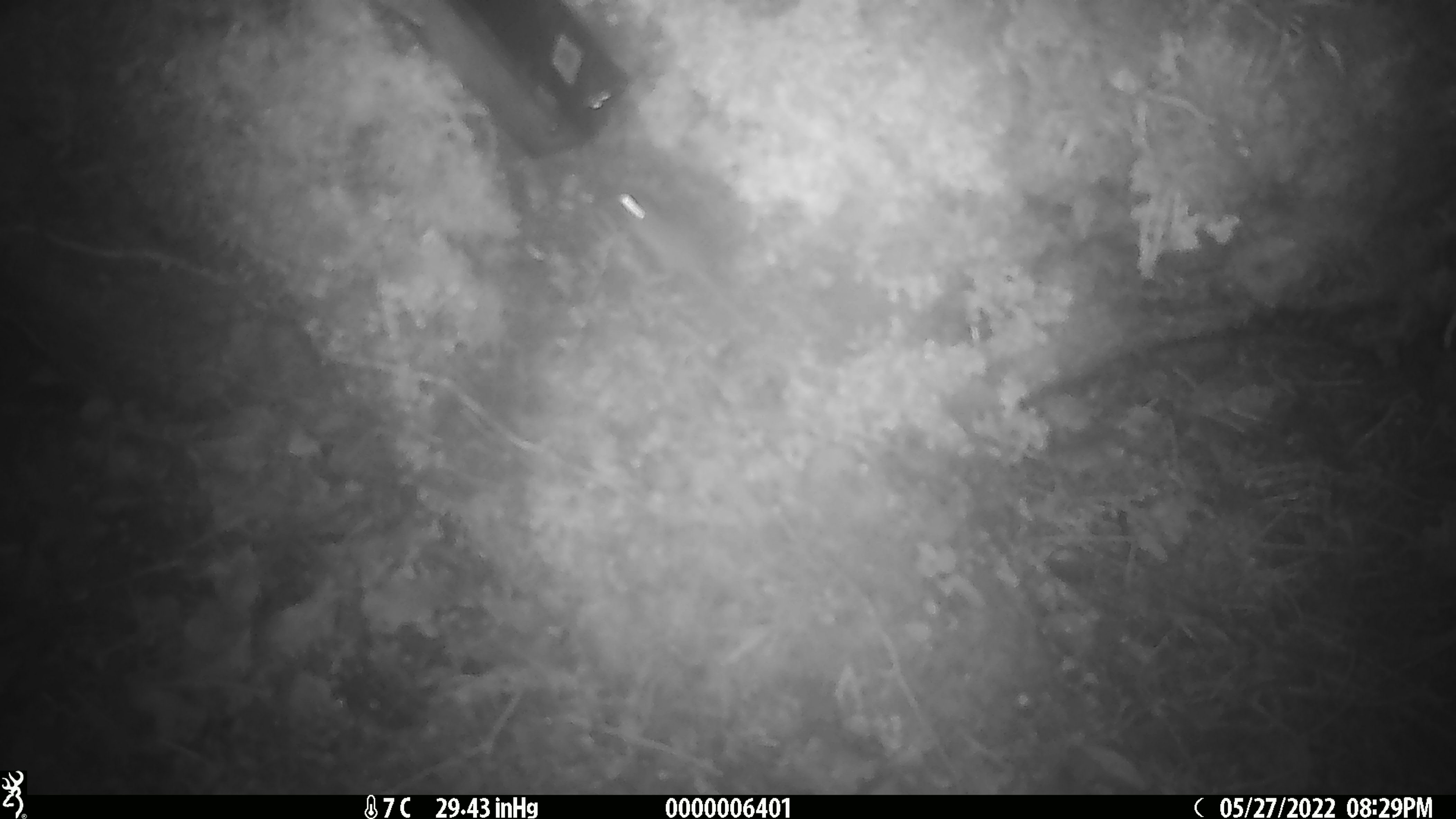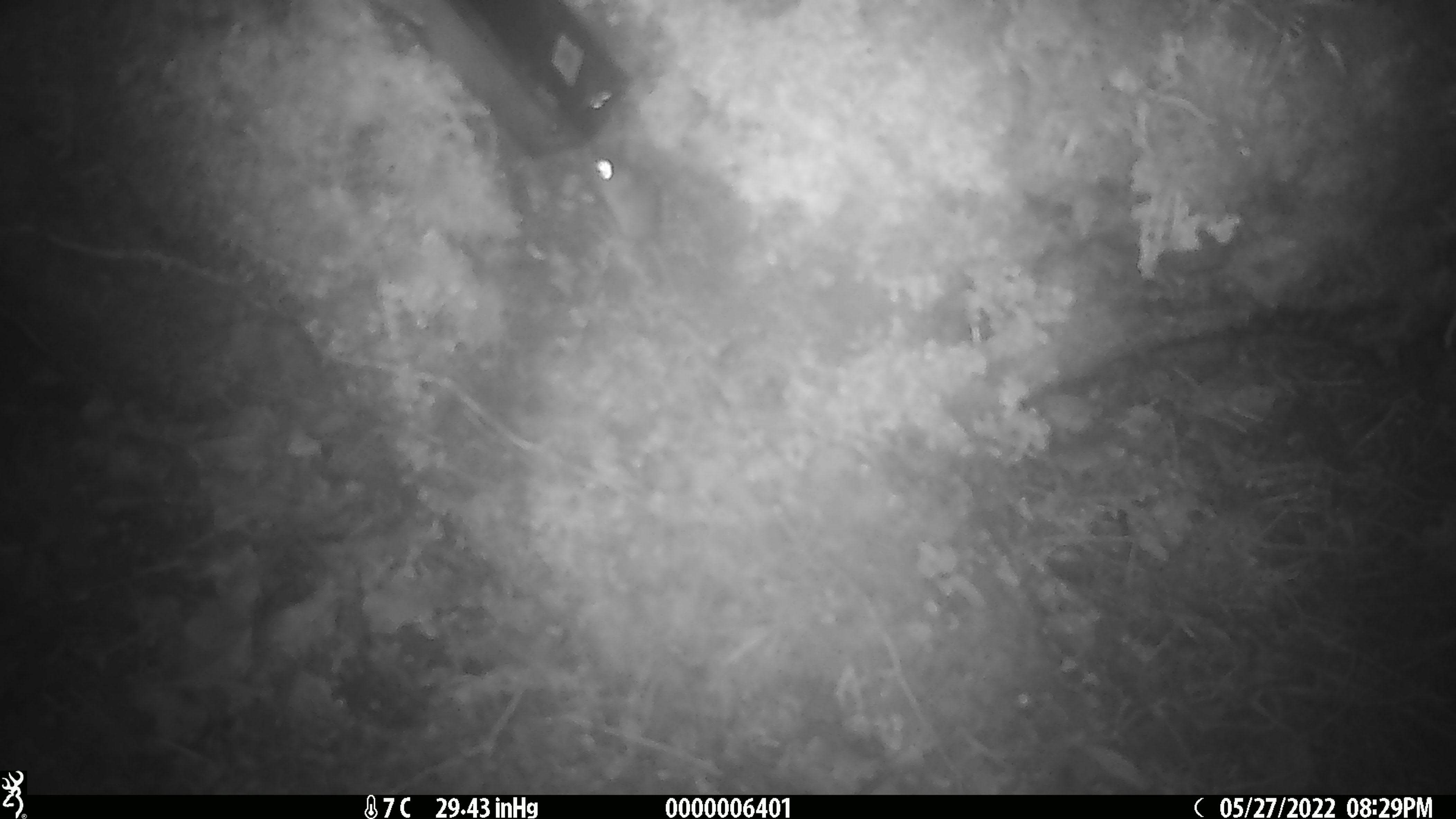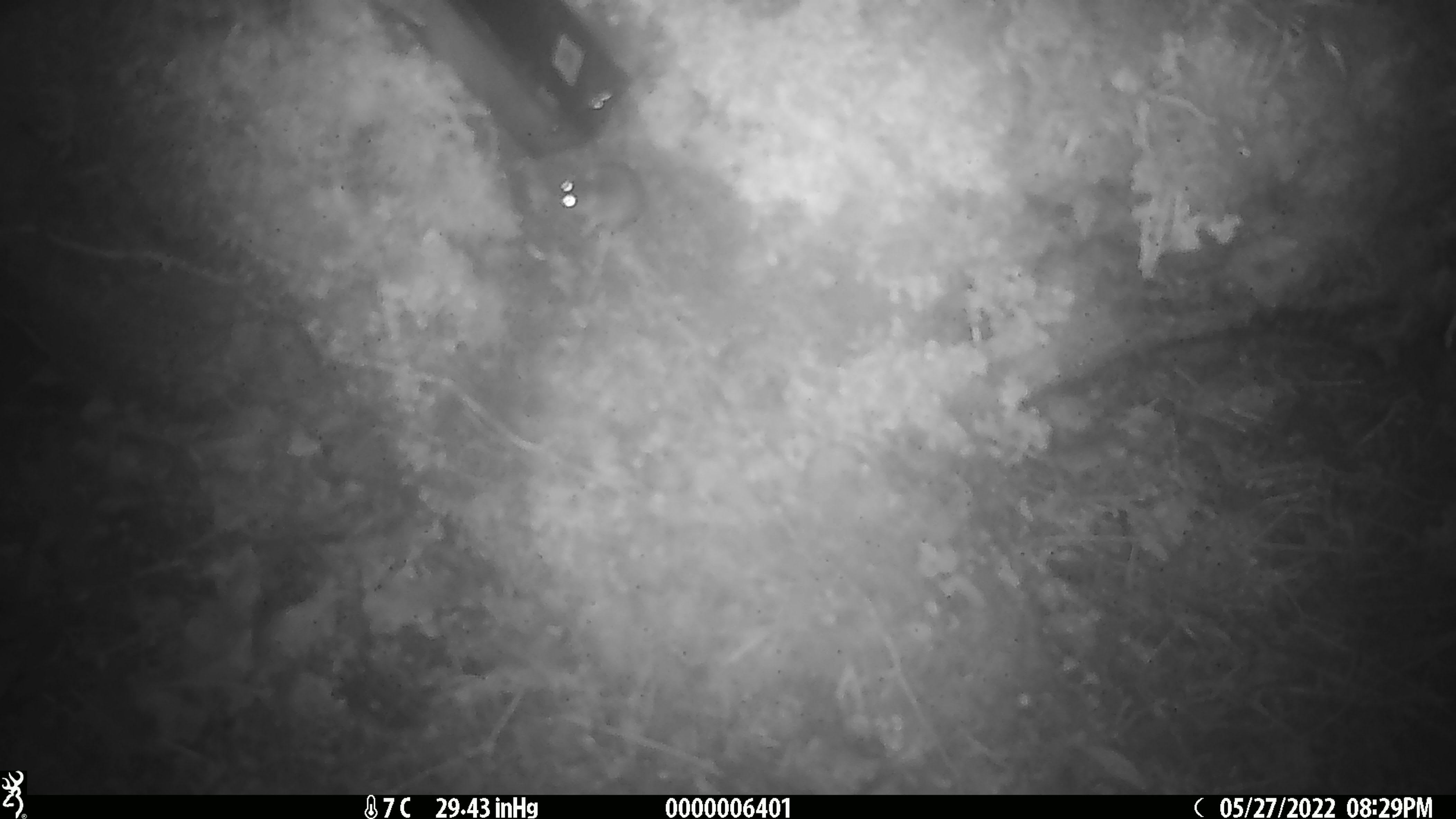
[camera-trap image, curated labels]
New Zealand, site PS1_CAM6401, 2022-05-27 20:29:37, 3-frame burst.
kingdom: Animalia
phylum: Chordata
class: Mammalia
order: Rodentia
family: Muridae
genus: Mus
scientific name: Mus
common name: mouse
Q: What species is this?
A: Mouse (Mus).